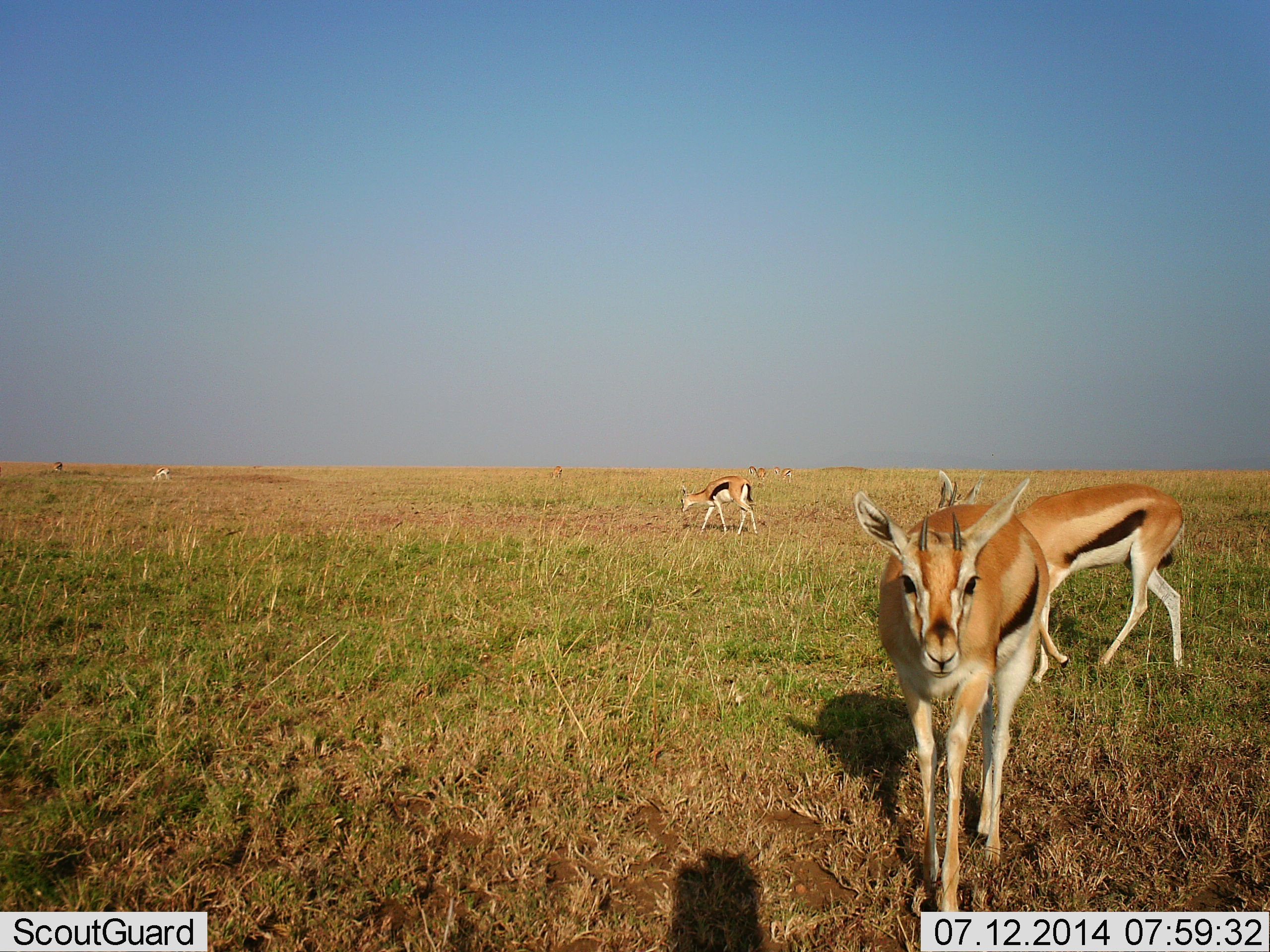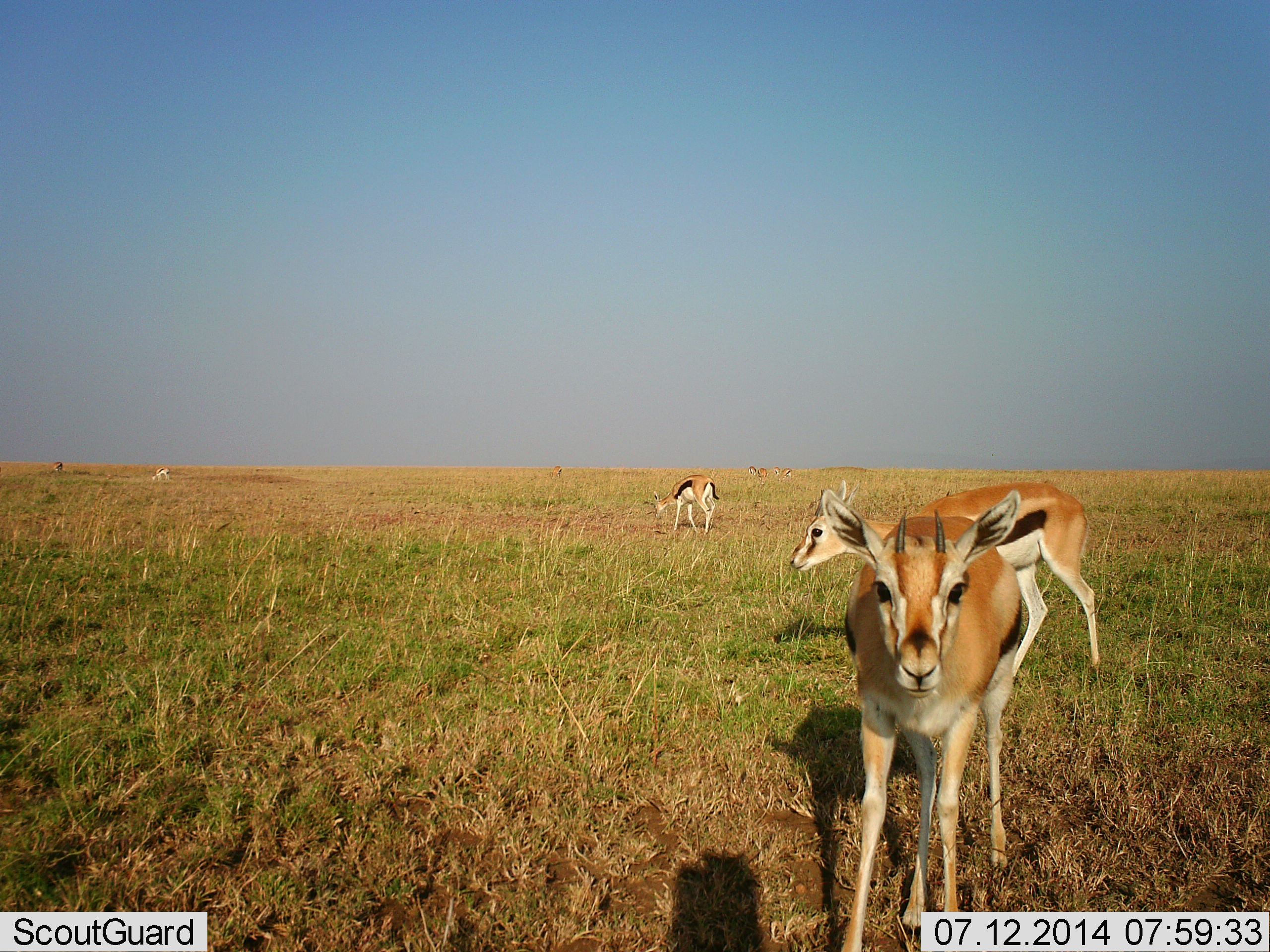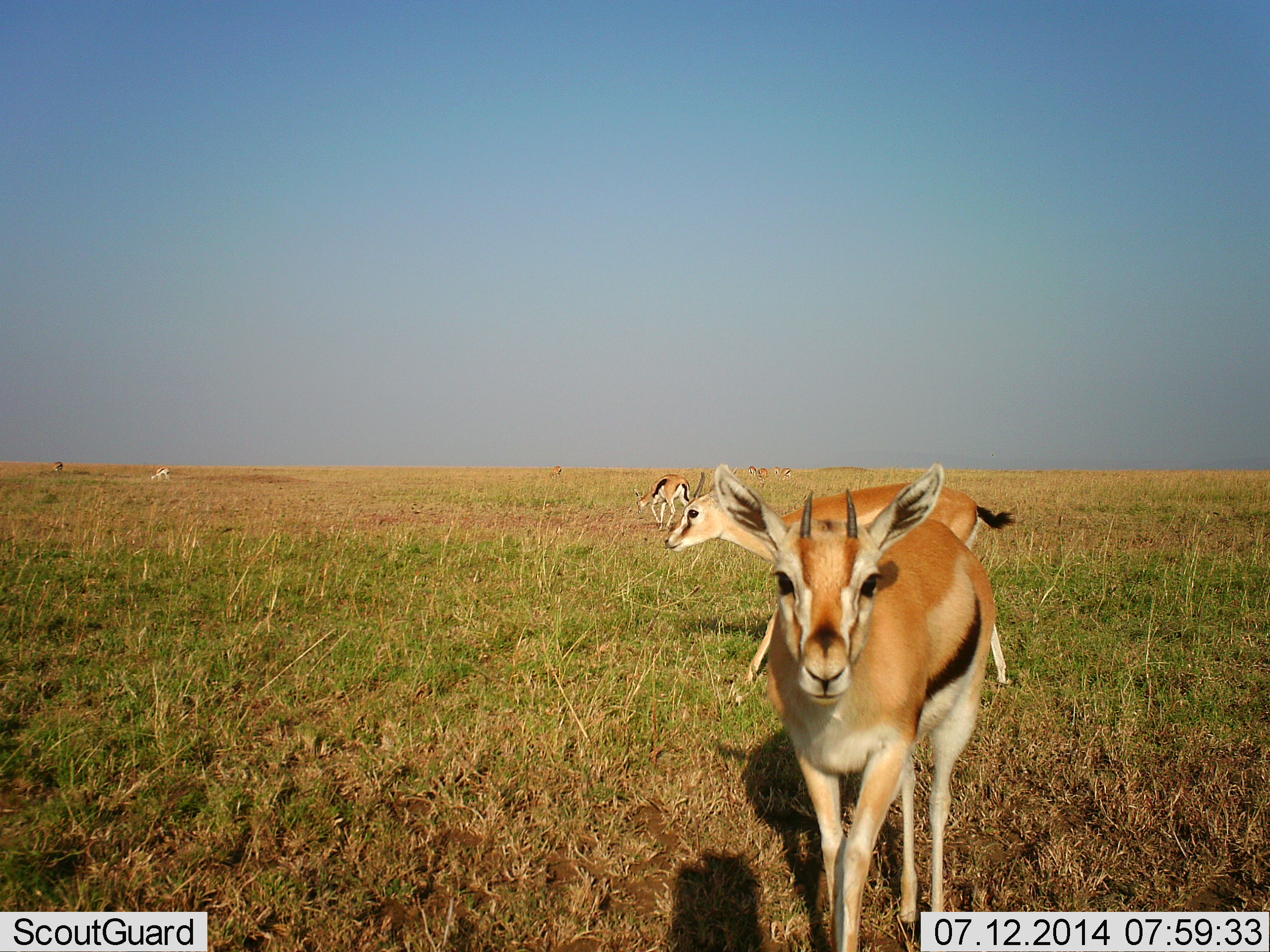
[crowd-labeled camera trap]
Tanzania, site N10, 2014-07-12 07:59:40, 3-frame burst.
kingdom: Animalia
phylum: Chordata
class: Mammalia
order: Artiodactyla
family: Bovidae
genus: Eudorcas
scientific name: Eudorcas thomsonii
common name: thomson's gazelle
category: gazellethomsons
Gazellethomsons (thomson's gazelle) (Eudorcas thomsonii), count 4. Behavior (volunteer vote fractions): standing 30%, resting 0%, moving 90%, interacting 0%. Young present (vote fraction): 0%. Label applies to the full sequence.